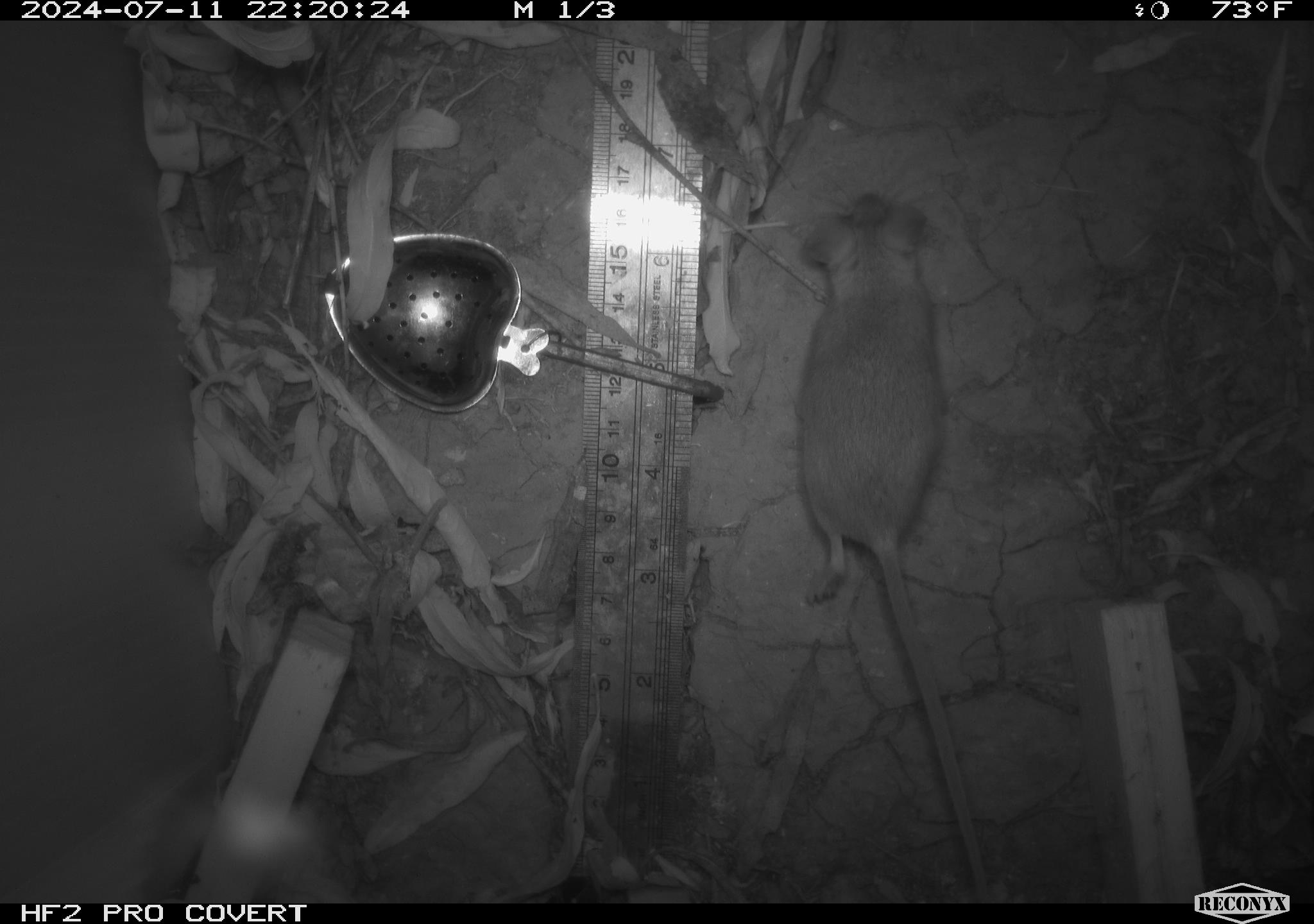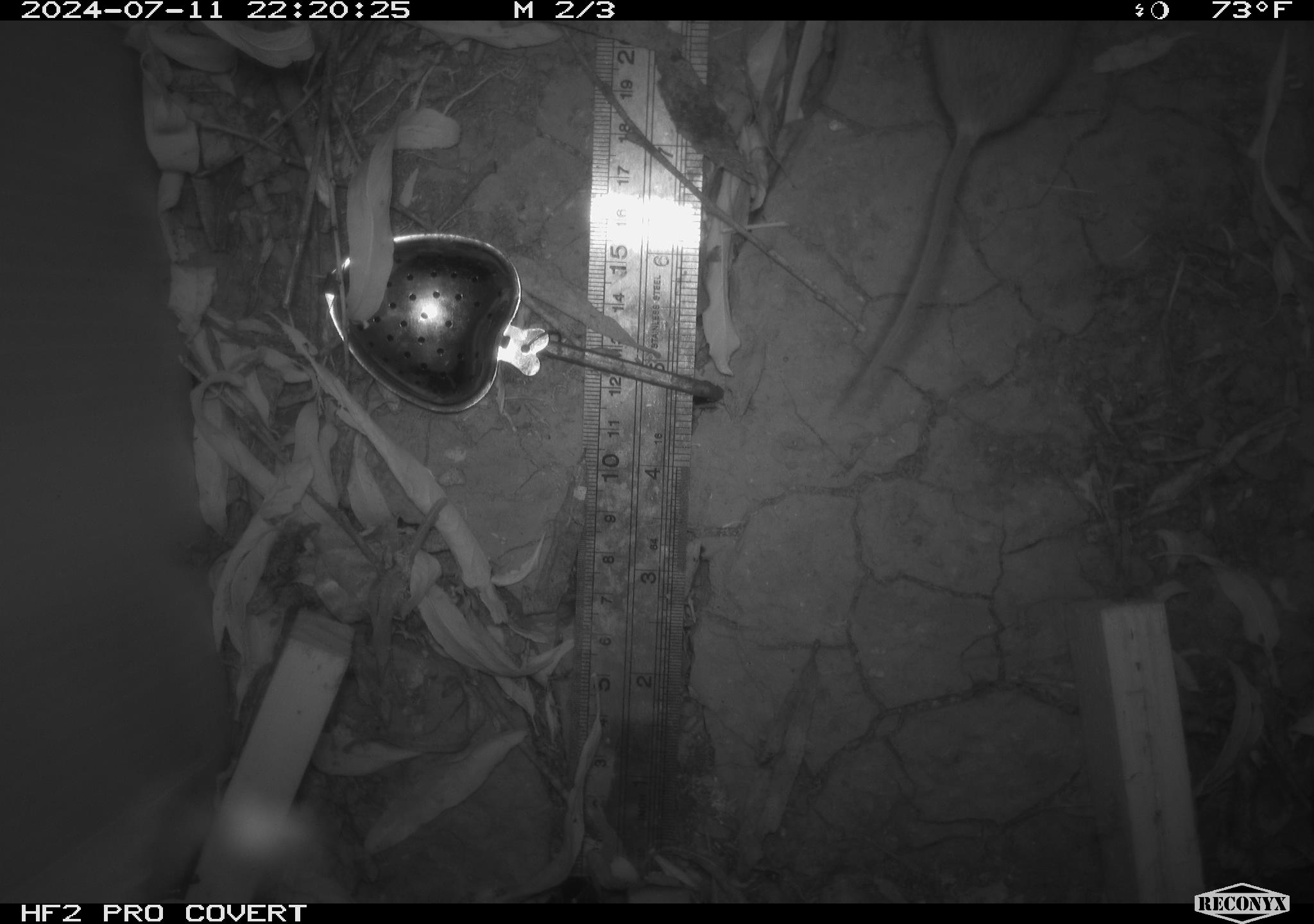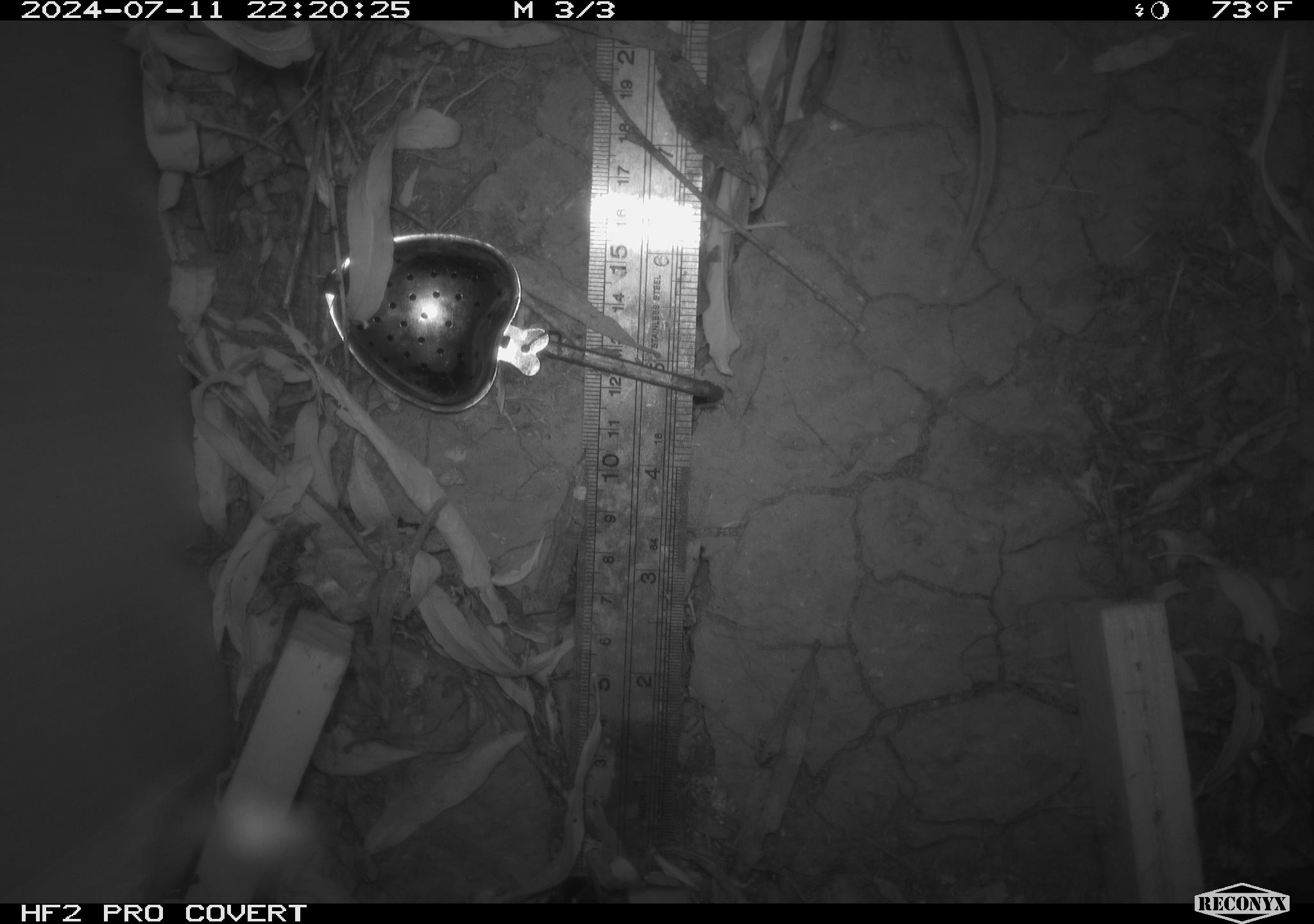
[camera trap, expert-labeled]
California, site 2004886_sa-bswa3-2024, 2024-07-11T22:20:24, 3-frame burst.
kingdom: Animalia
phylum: Chordata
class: Mammalia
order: Rodentia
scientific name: Rodentia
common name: mouse species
Mouse species (Rodentia).